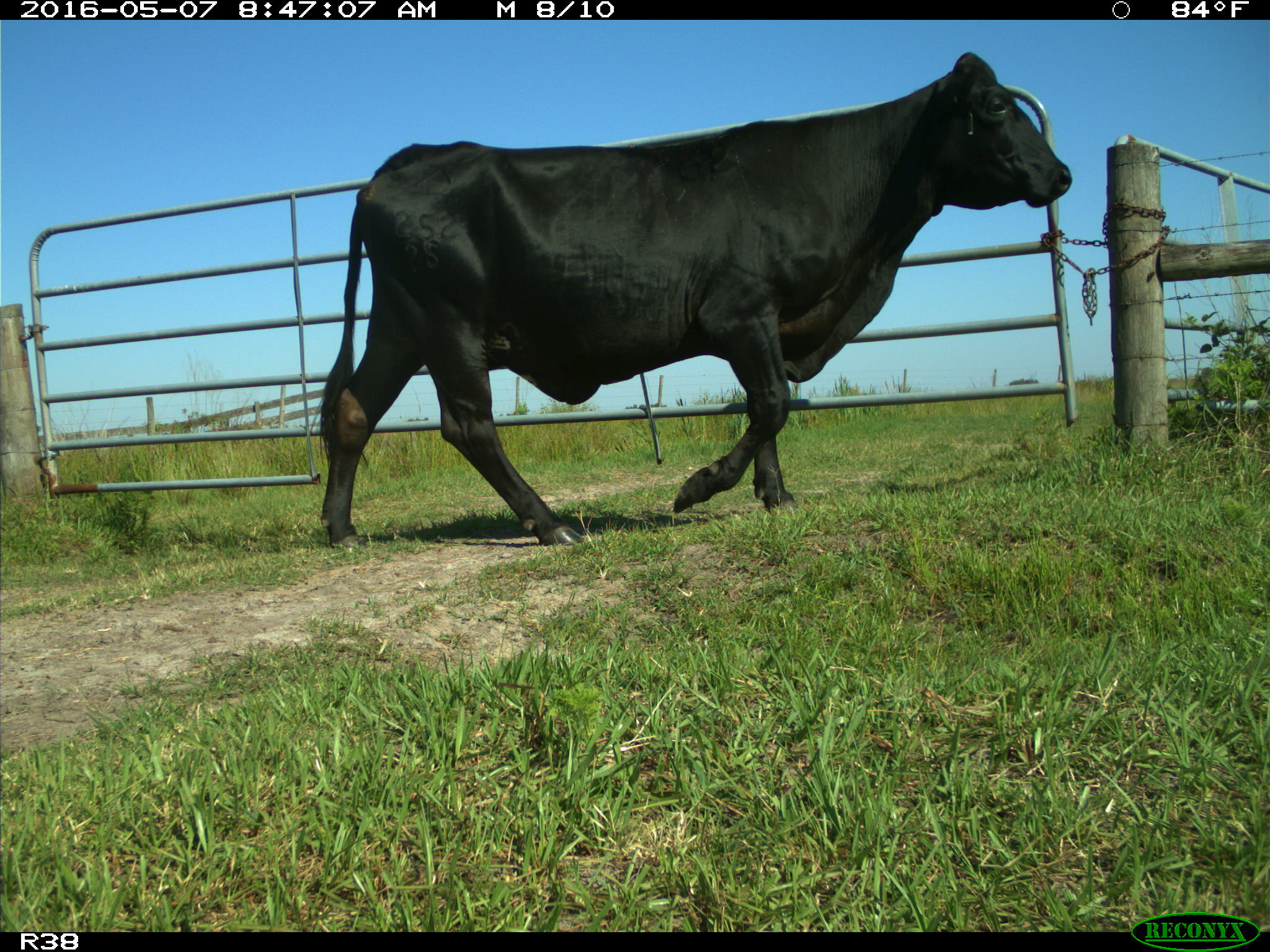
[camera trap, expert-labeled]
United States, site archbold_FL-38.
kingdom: Animalia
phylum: Chordata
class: Mammalia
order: Artiodactyla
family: Bovidae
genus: Bos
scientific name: Bos taurus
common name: domestic cow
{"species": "Bos taurus (domestic cow)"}